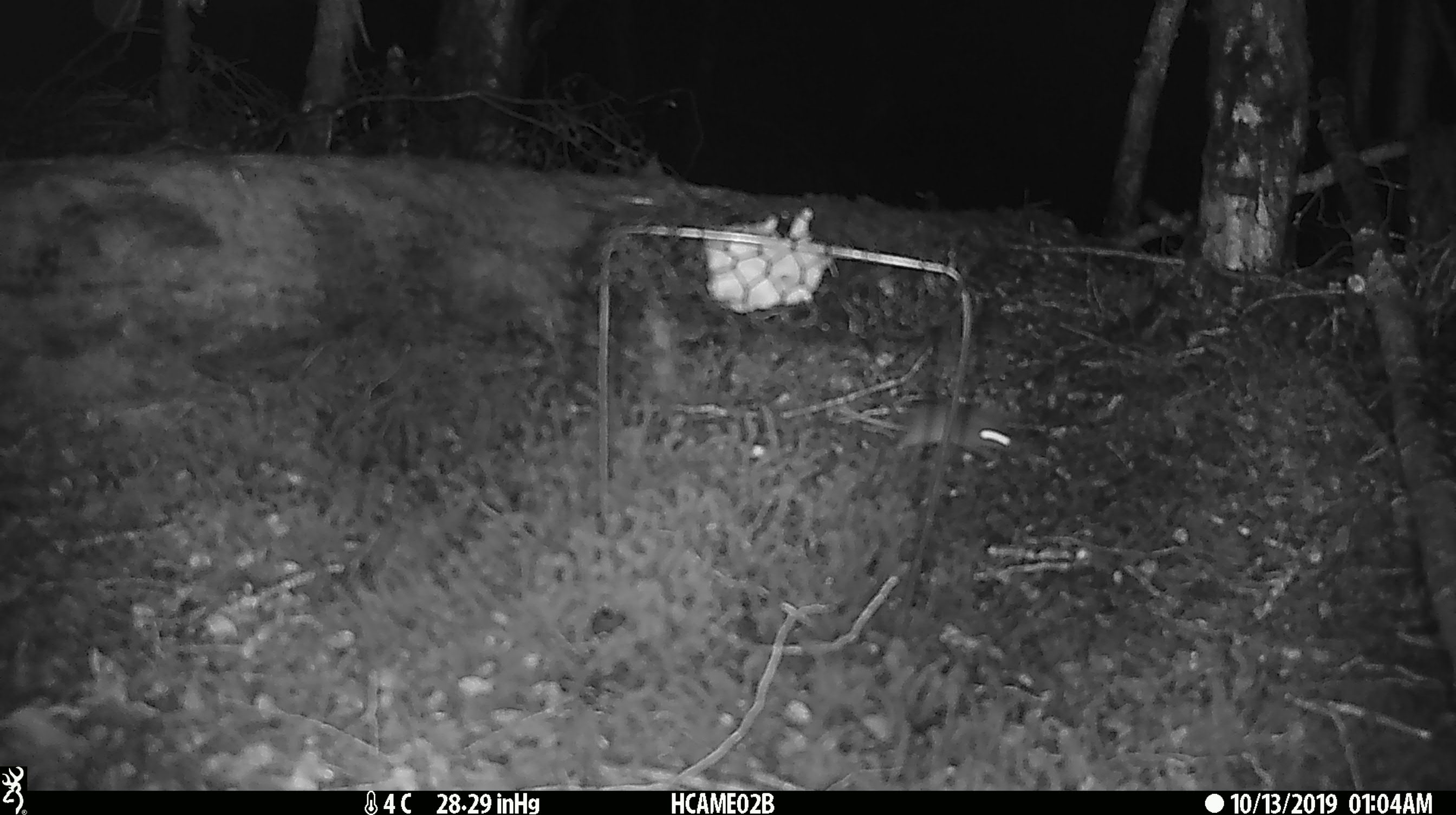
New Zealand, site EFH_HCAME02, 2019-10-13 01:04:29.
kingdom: Animalia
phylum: Chordata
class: Mammalia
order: Rodentia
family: Muridae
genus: Mus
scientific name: Mus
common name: mouse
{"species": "mouse (Mus)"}